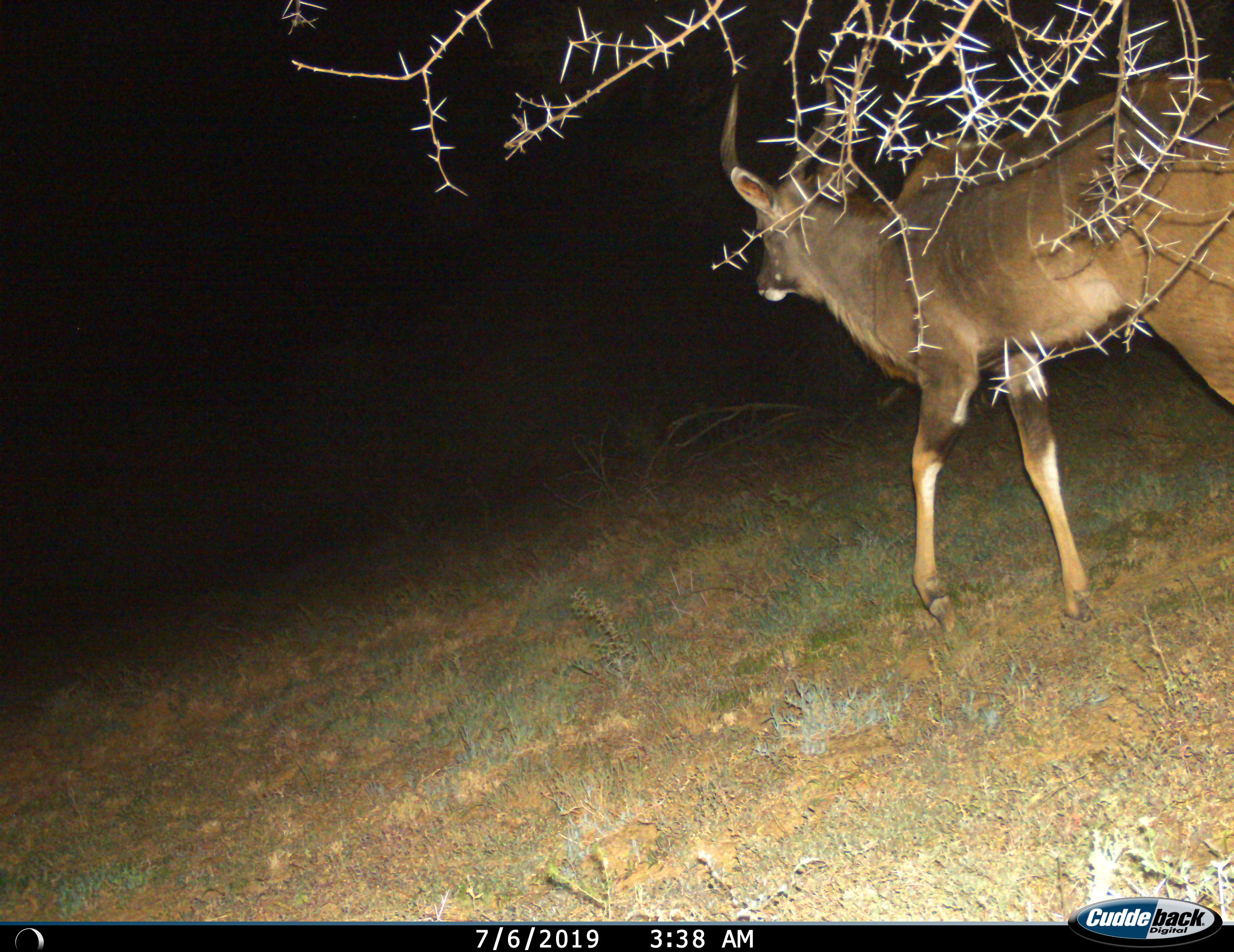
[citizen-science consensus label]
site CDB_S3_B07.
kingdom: Animalia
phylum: Chordata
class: Mammalia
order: Artiodactyla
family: Bovidae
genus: Tragelaphus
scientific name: Tragelaphus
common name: kudu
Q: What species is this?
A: Kudu (Tragelaphus).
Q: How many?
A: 1.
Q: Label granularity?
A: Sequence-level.